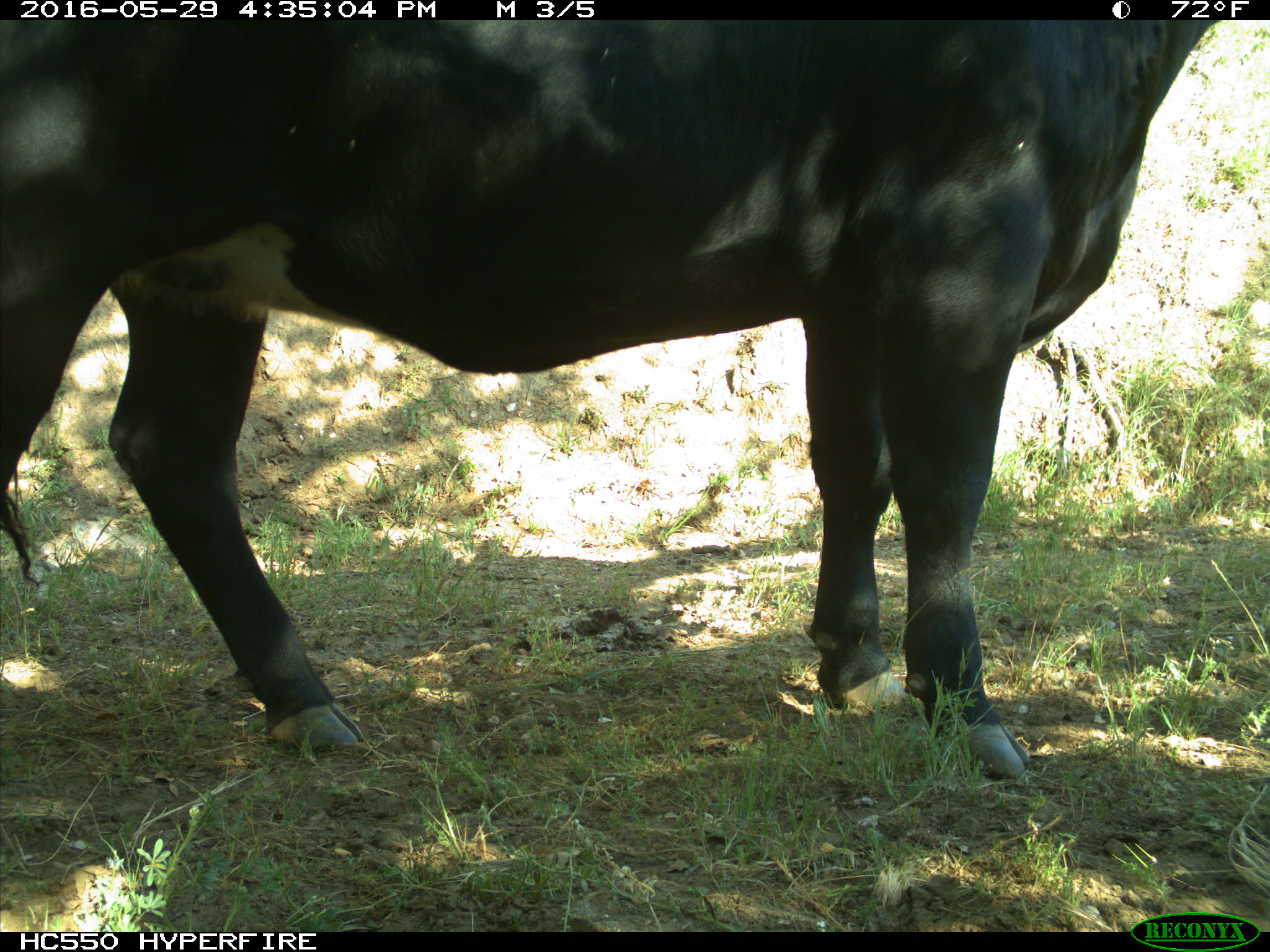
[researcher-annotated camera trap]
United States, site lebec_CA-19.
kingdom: Animalia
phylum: Chordata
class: Mammalia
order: Artiodactyla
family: Bovidae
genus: Bos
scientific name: Bos taurus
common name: domestic cow